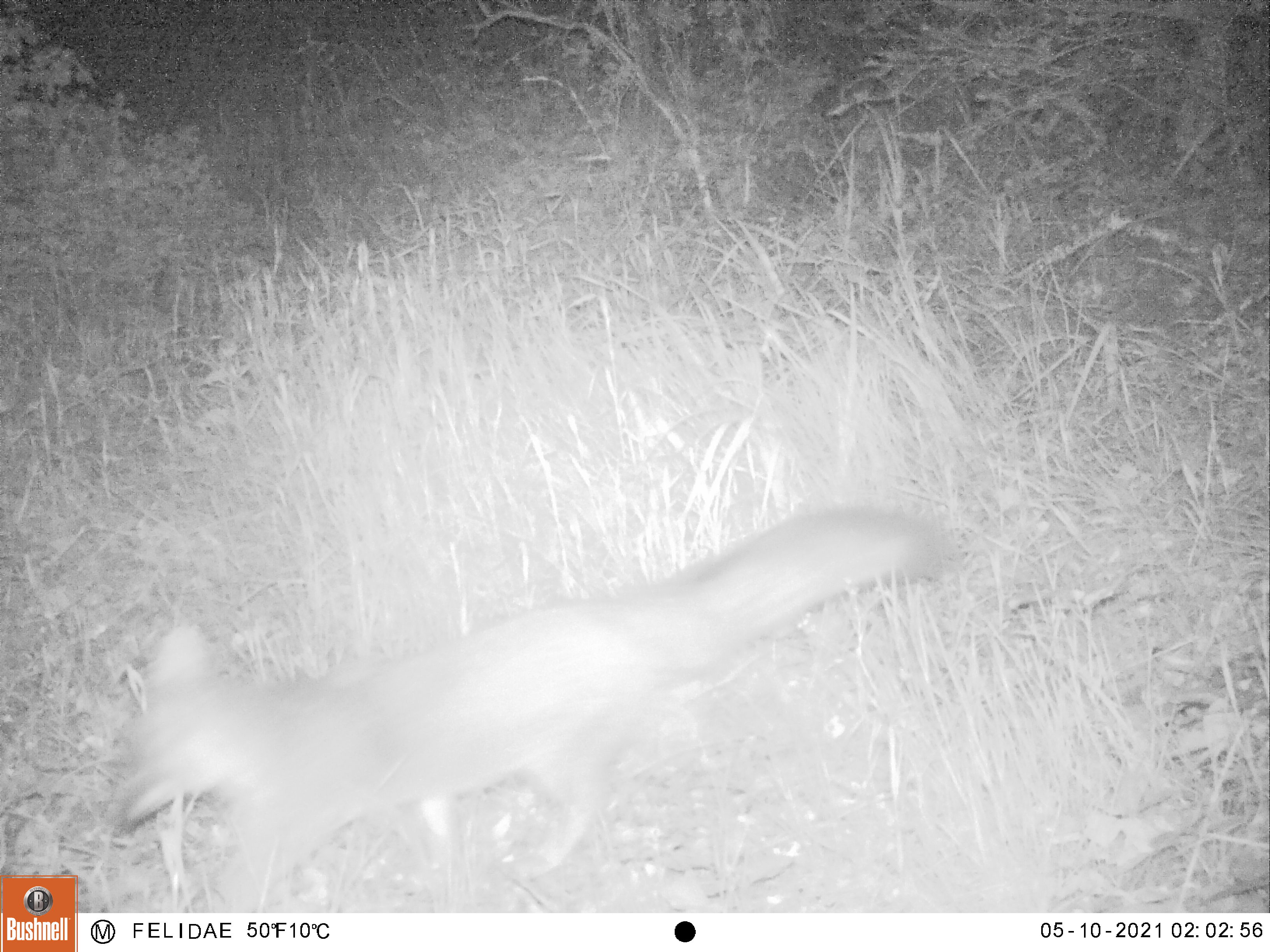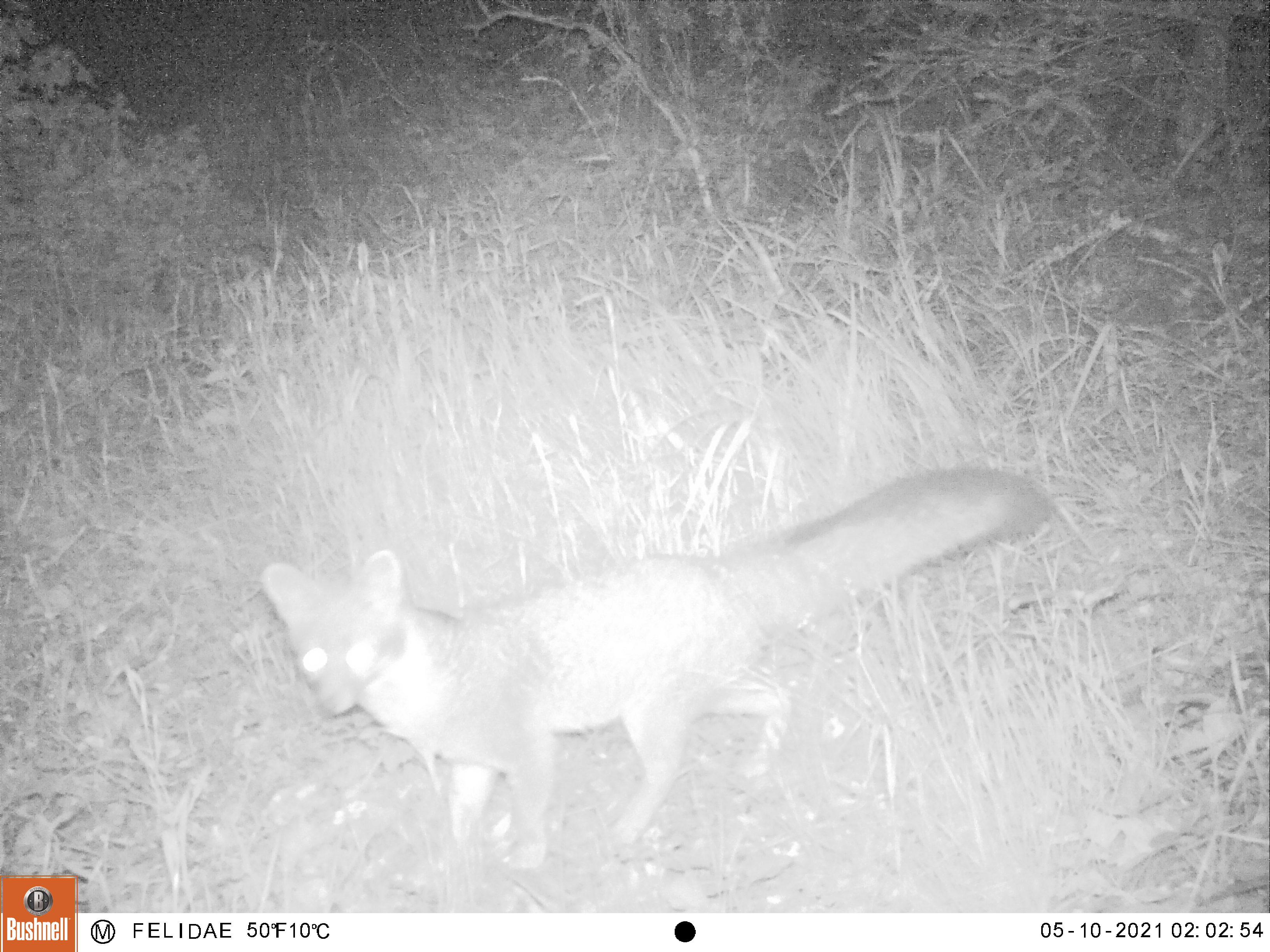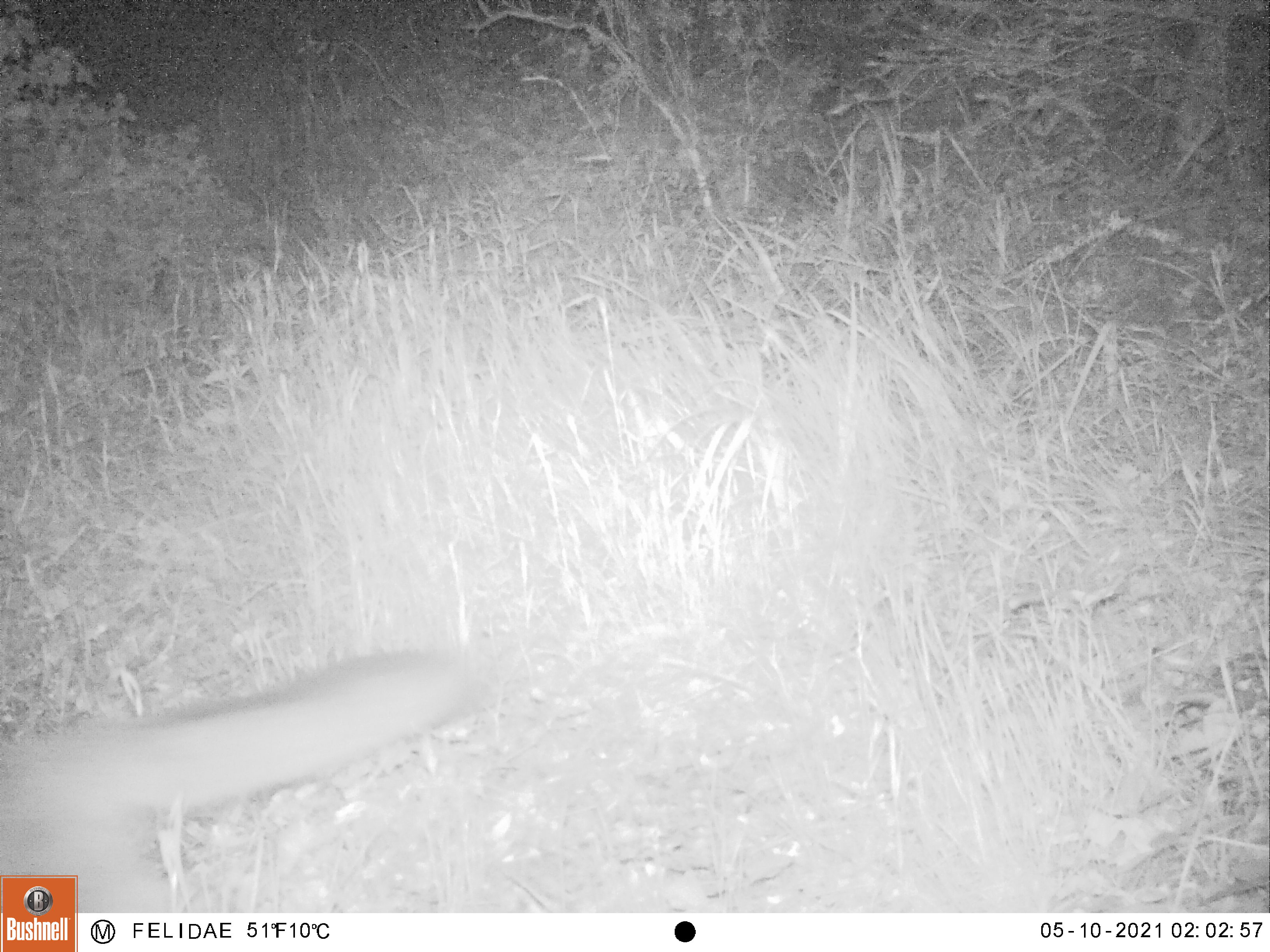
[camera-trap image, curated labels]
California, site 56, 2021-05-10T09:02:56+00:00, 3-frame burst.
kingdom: Animalia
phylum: Chordata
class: Mammalia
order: Carnivora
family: Canidae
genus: Urocyon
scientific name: Urocyon cinereoargenteus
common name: gray fox